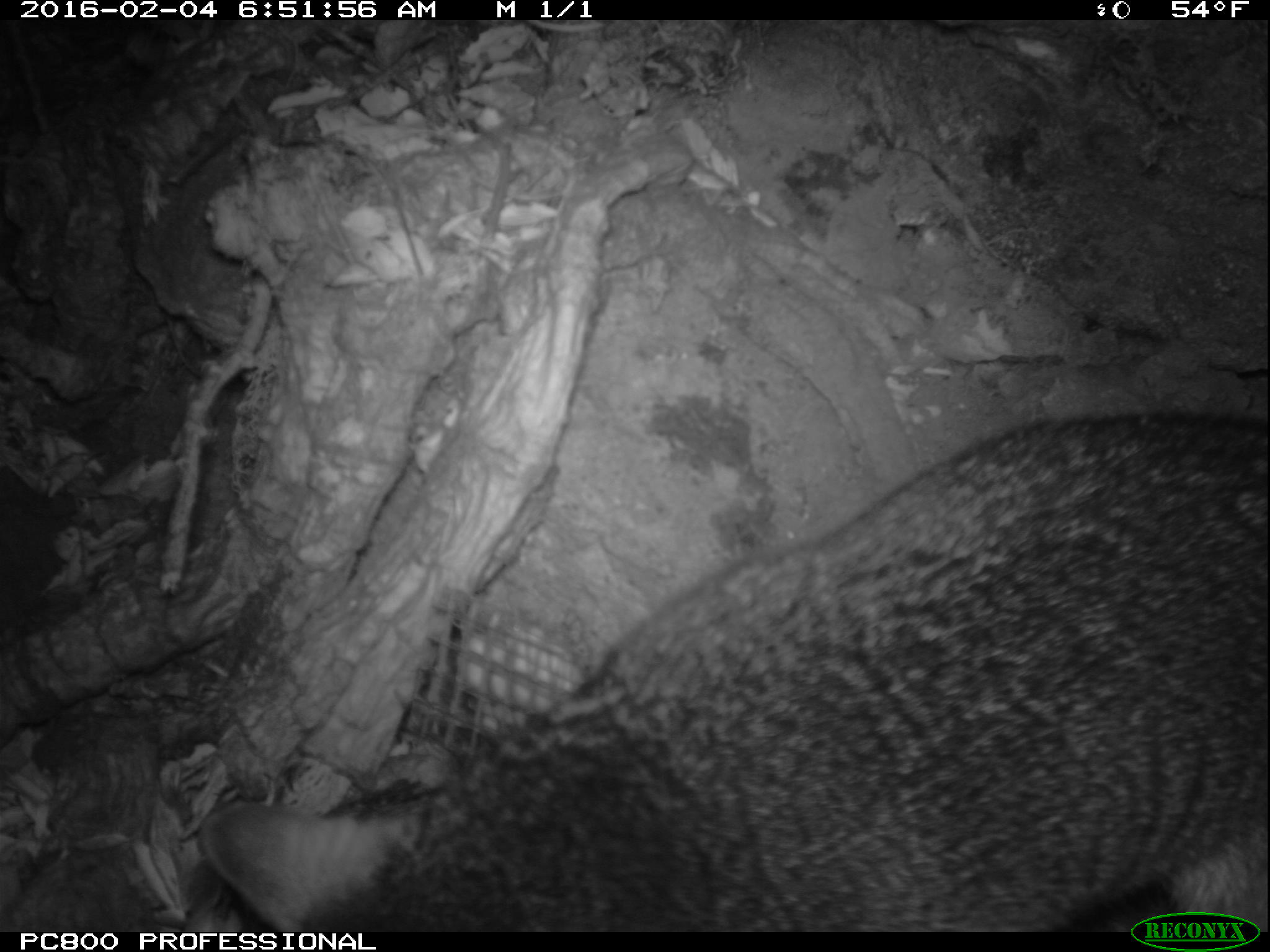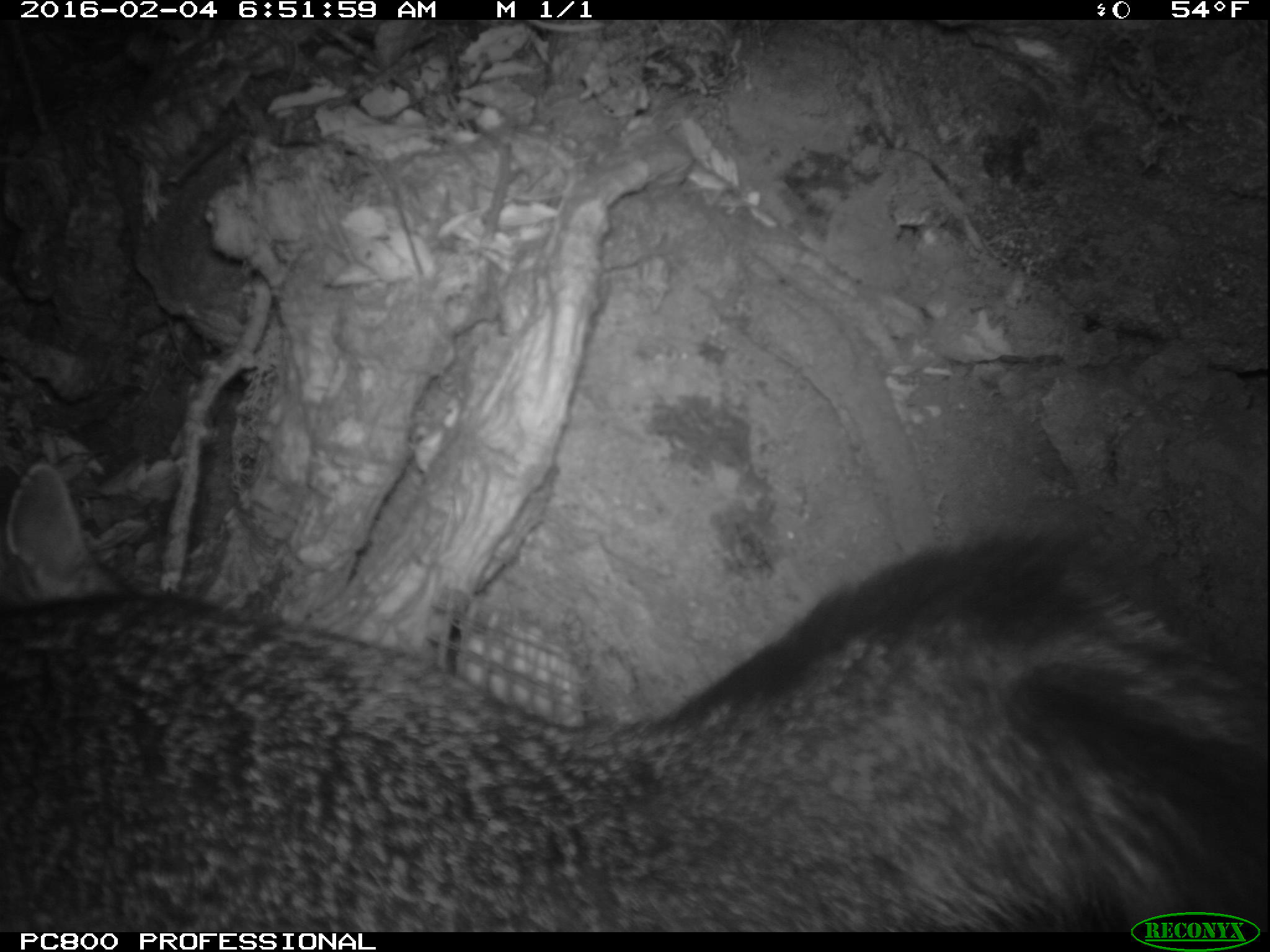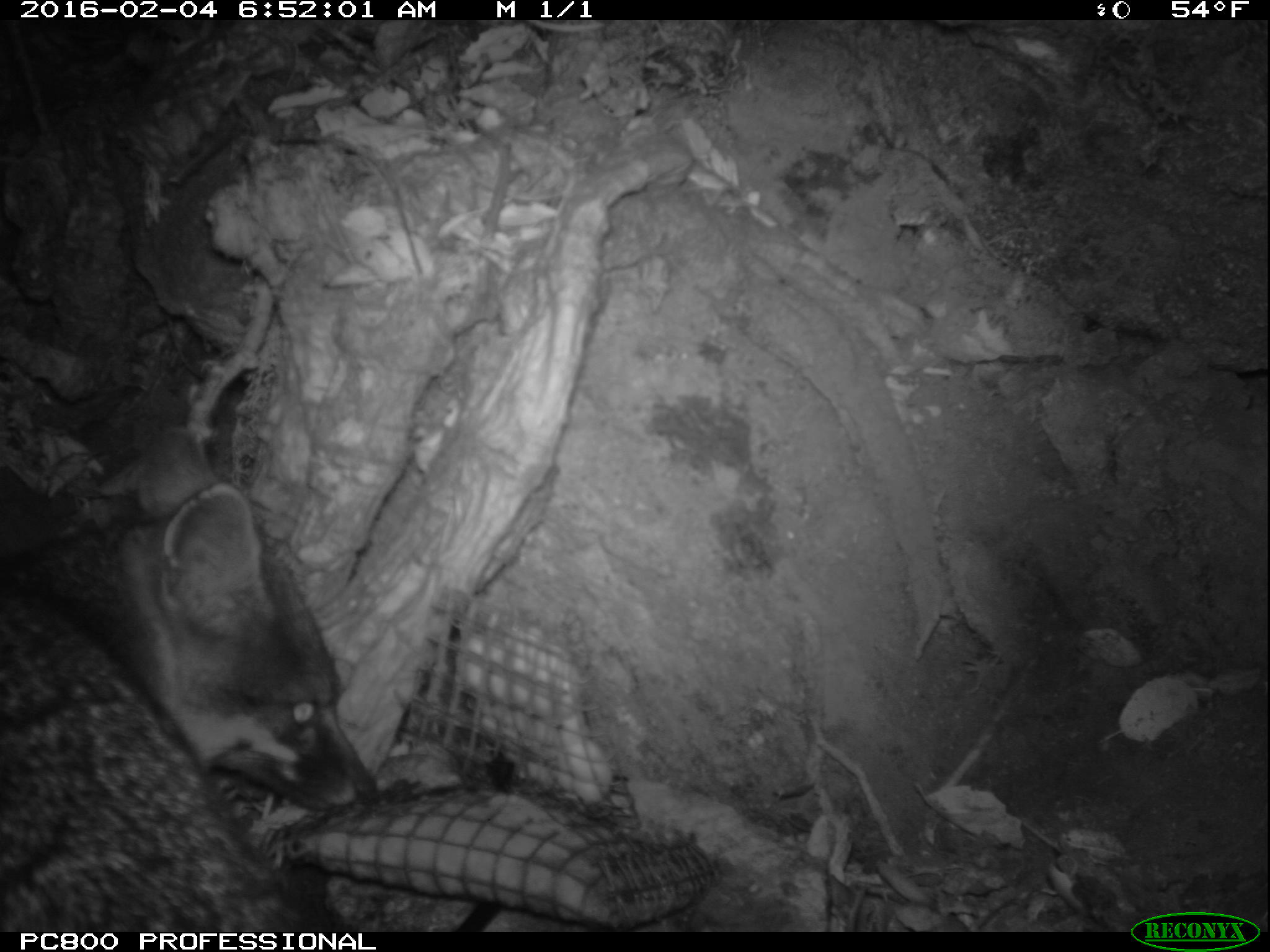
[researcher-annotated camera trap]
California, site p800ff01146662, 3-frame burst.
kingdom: Animalia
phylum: Chordata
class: Mammalia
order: Carnivora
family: Canidae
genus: Urocyon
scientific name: Urocyon littoralis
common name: island fox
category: fox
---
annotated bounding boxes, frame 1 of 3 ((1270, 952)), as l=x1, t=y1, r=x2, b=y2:
fox: l=202, t=410, r=1268, b=932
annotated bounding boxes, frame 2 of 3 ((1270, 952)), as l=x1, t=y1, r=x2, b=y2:
fox: l=0, t=460, r=1269, b=932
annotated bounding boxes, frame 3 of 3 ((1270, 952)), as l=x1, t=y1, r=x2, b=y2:
fox: l=0, t=426, r=380, b=932